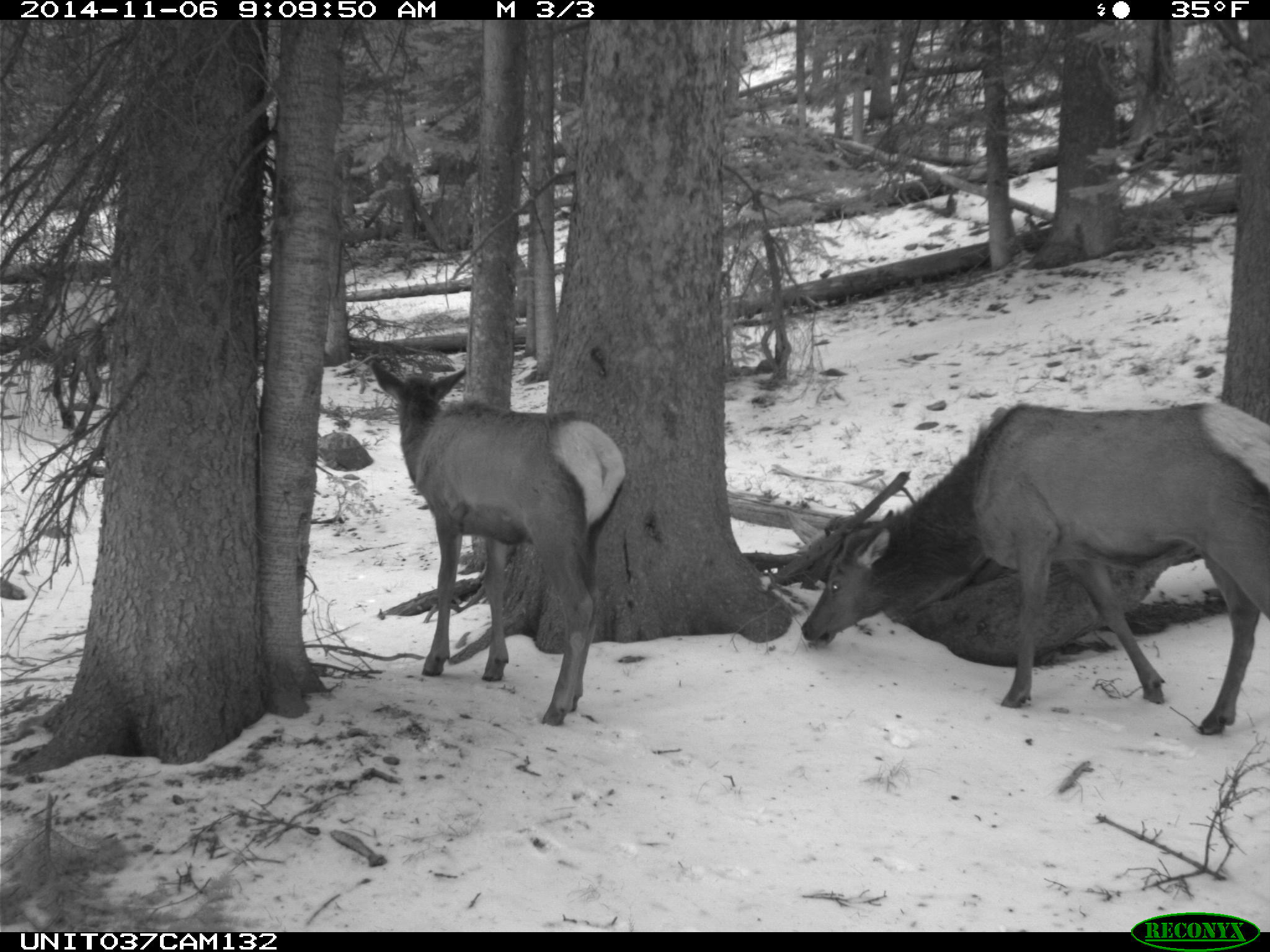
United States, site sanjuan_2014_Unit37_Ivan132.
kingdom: Animalia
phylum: Chordata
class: Mammalia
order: Artiodactyla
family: Cervidae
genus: Cervus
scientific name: Cervus elaphus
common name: red deer